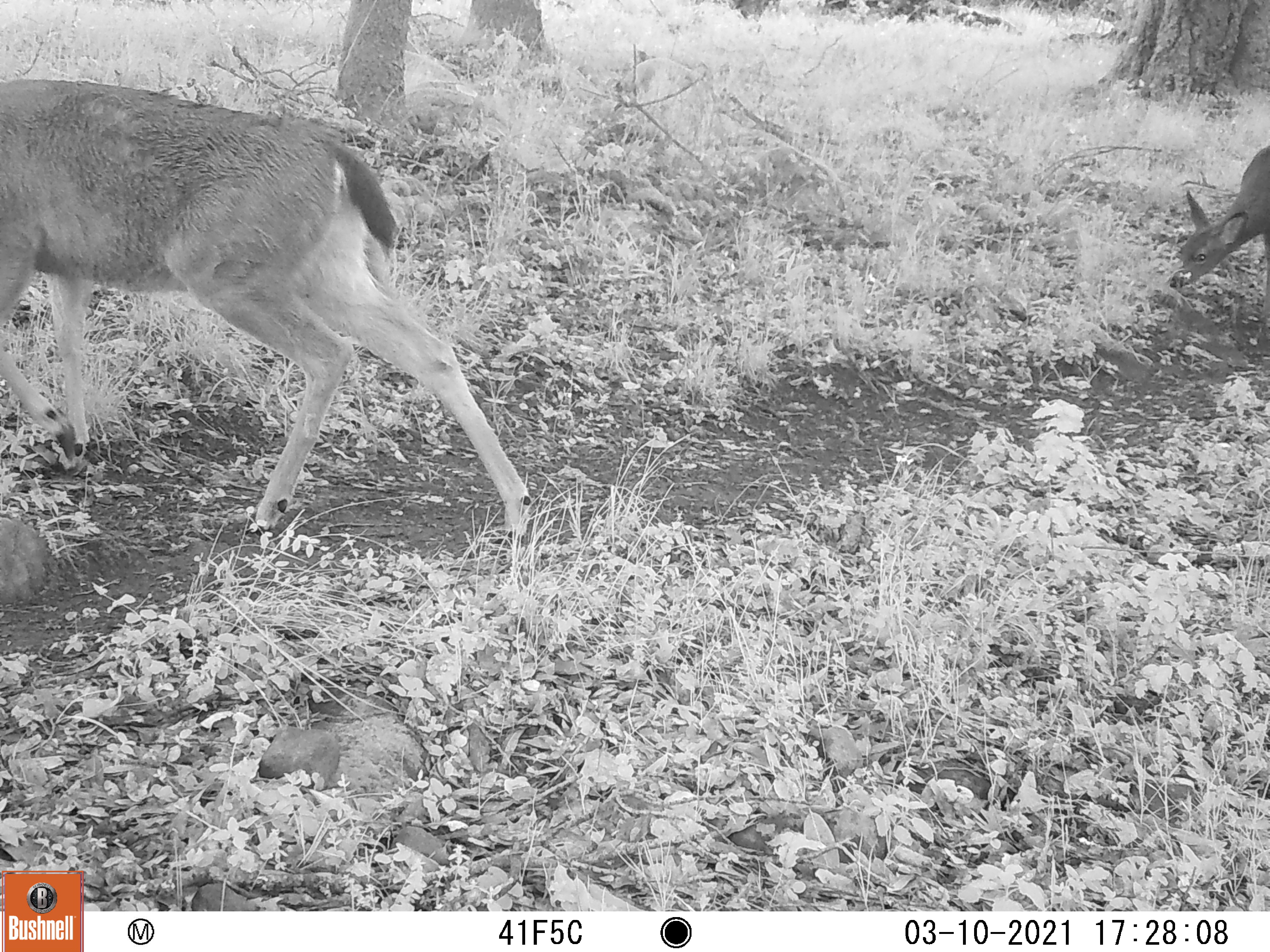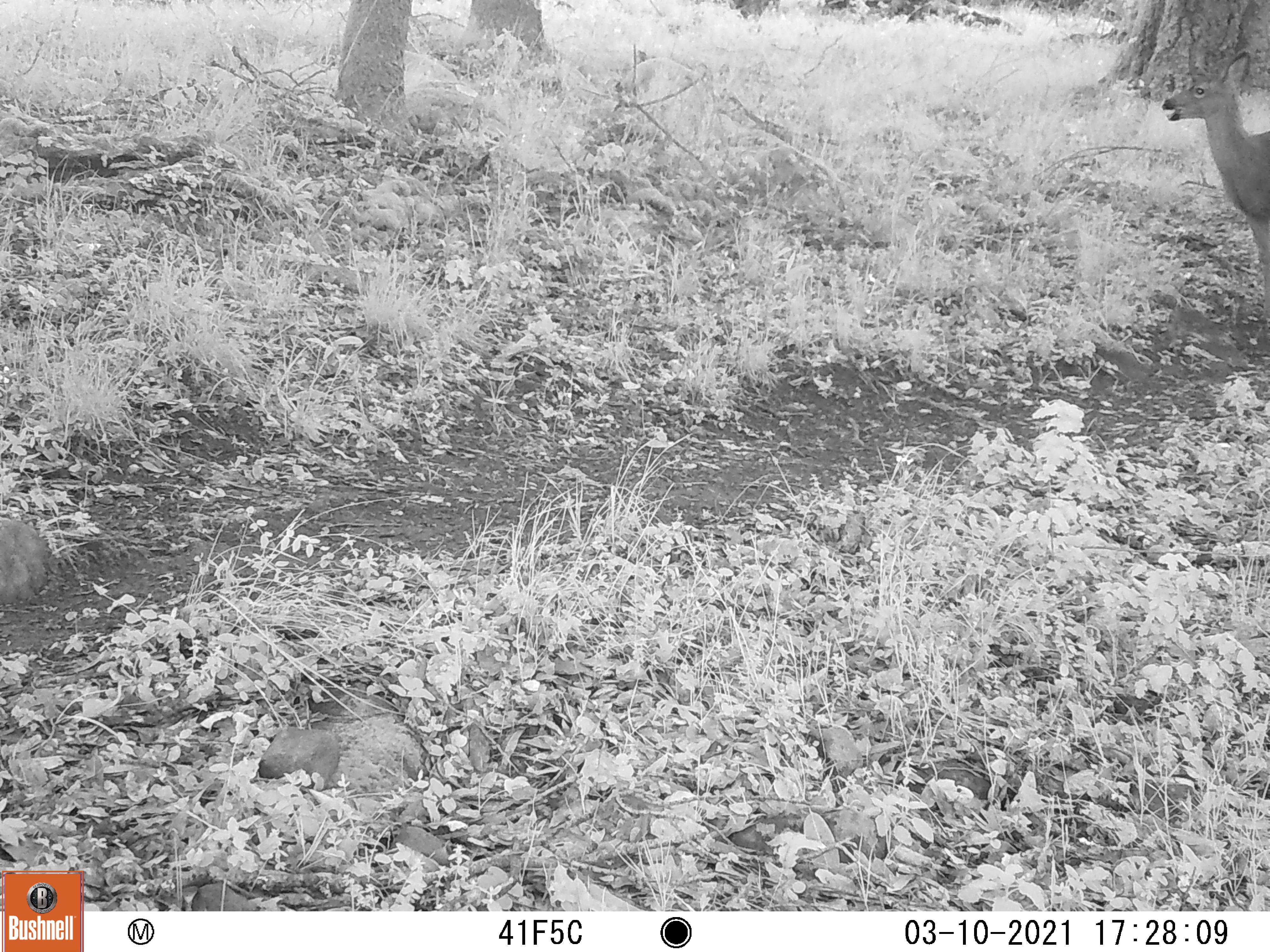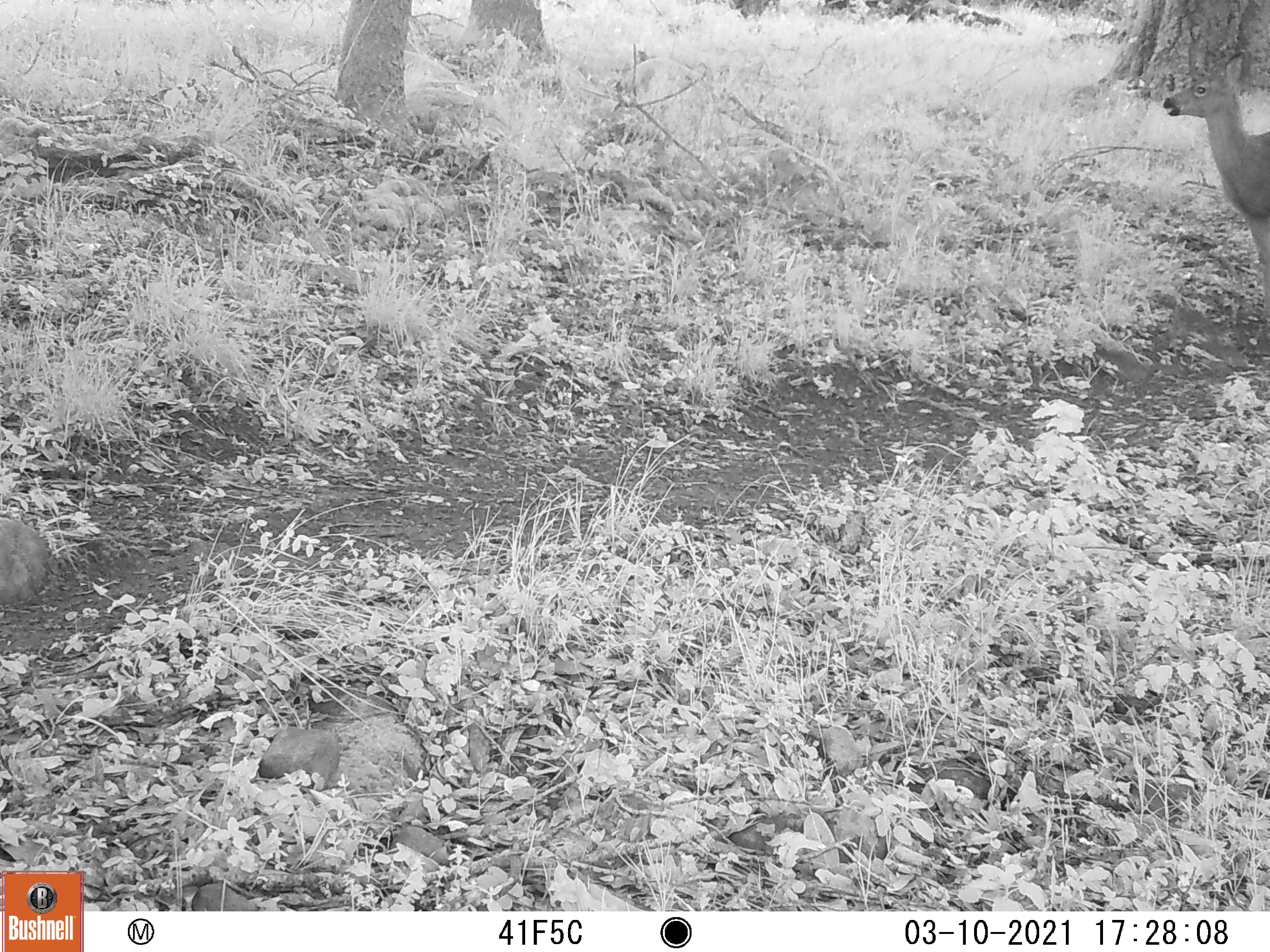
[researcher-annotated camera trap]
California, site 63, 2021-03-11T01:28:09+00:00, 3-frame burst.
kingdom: Animalia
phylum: Chordata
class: Mammalia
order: Artiodactyla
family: Cervidae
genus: Odocoileus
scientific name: Odocoileus hemionus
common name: mule deer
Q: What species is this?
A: Mule deer (Odocoileus hemionus).